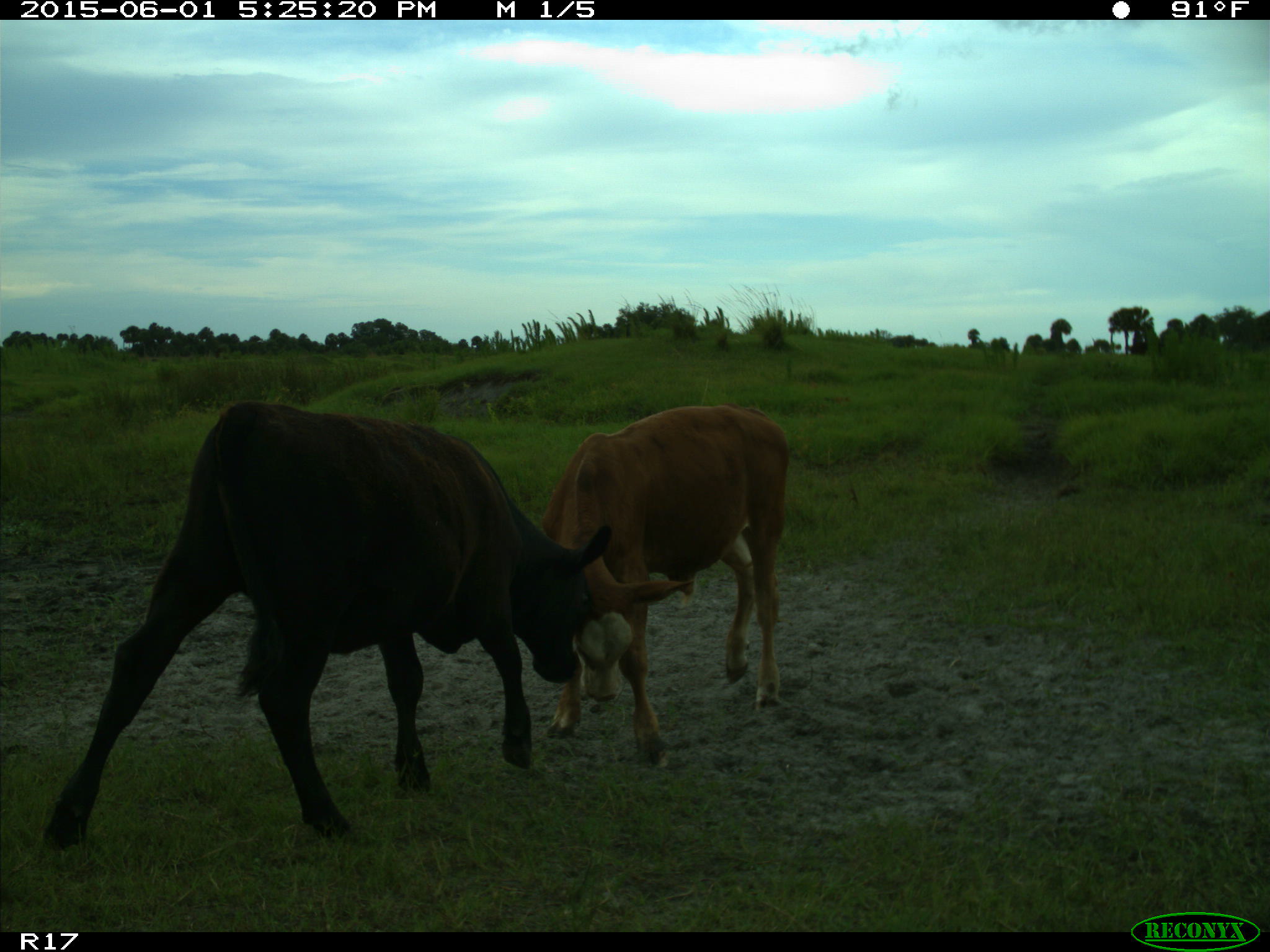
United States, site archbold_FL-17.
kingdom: Animalia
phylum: Chordata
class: Mammalia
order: Artiodactyla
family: Bovidae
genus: Bos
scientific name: Bos taurus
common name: domestic cow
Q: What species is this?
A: Bos taurus (domestic cow).